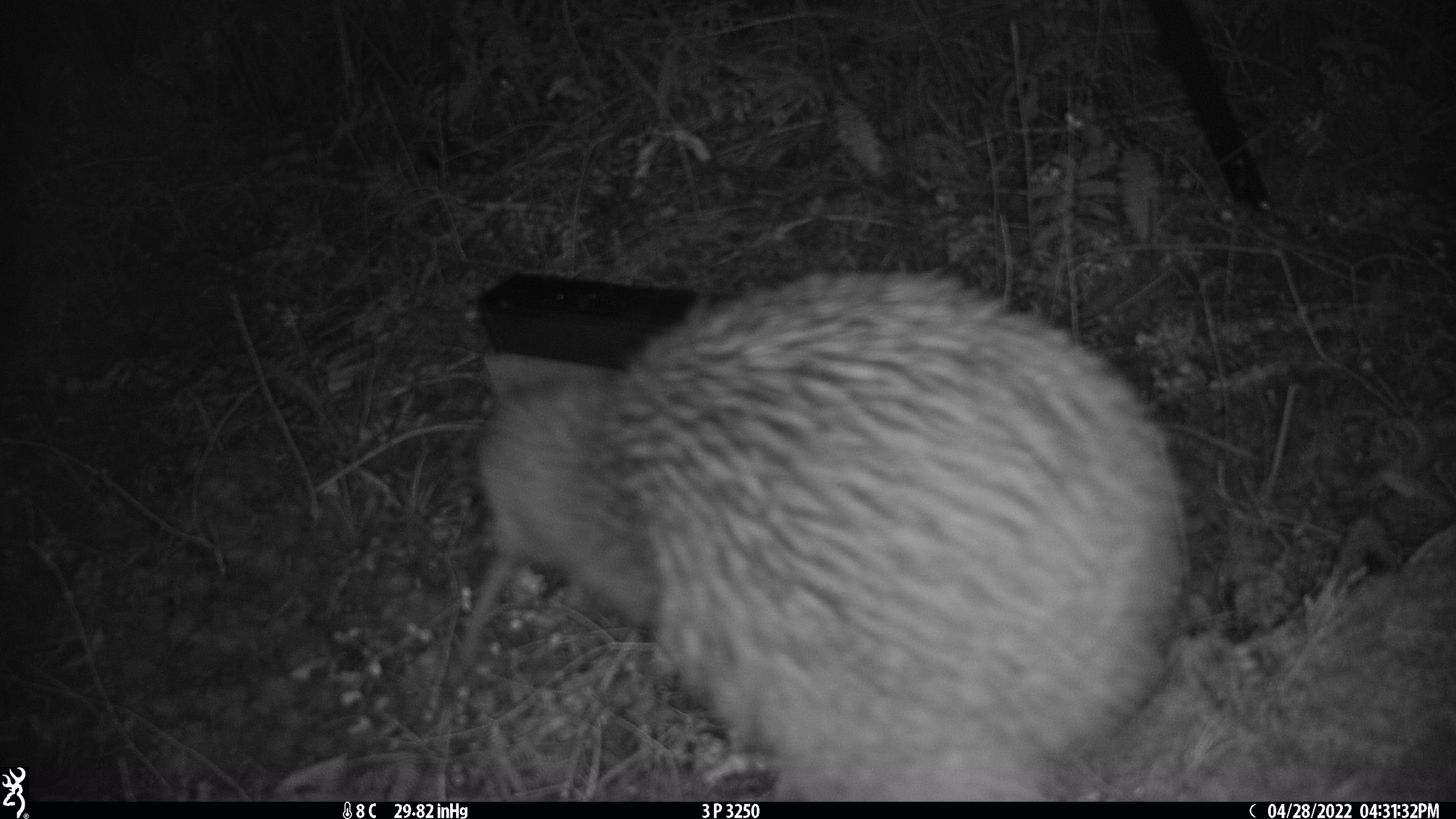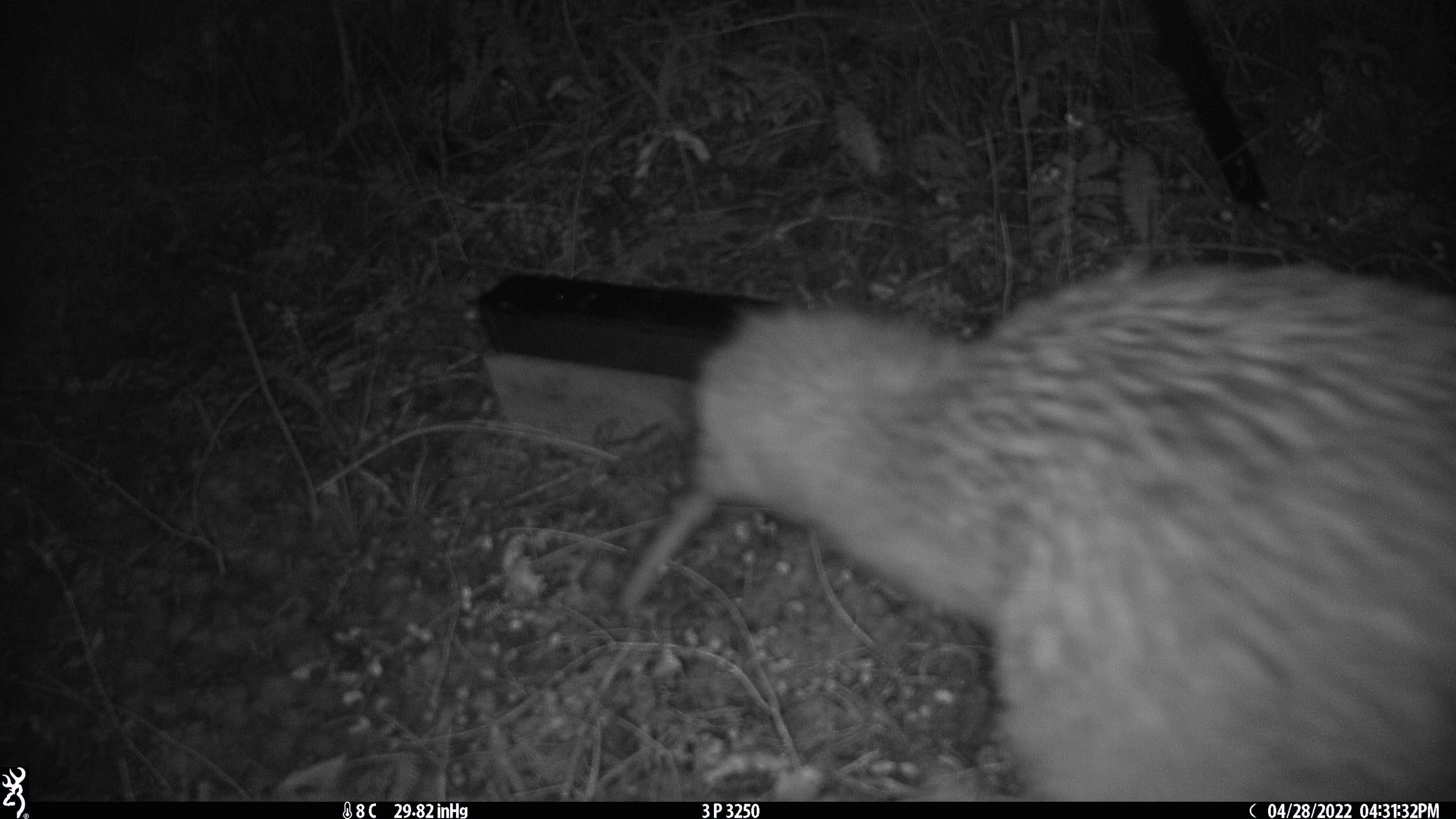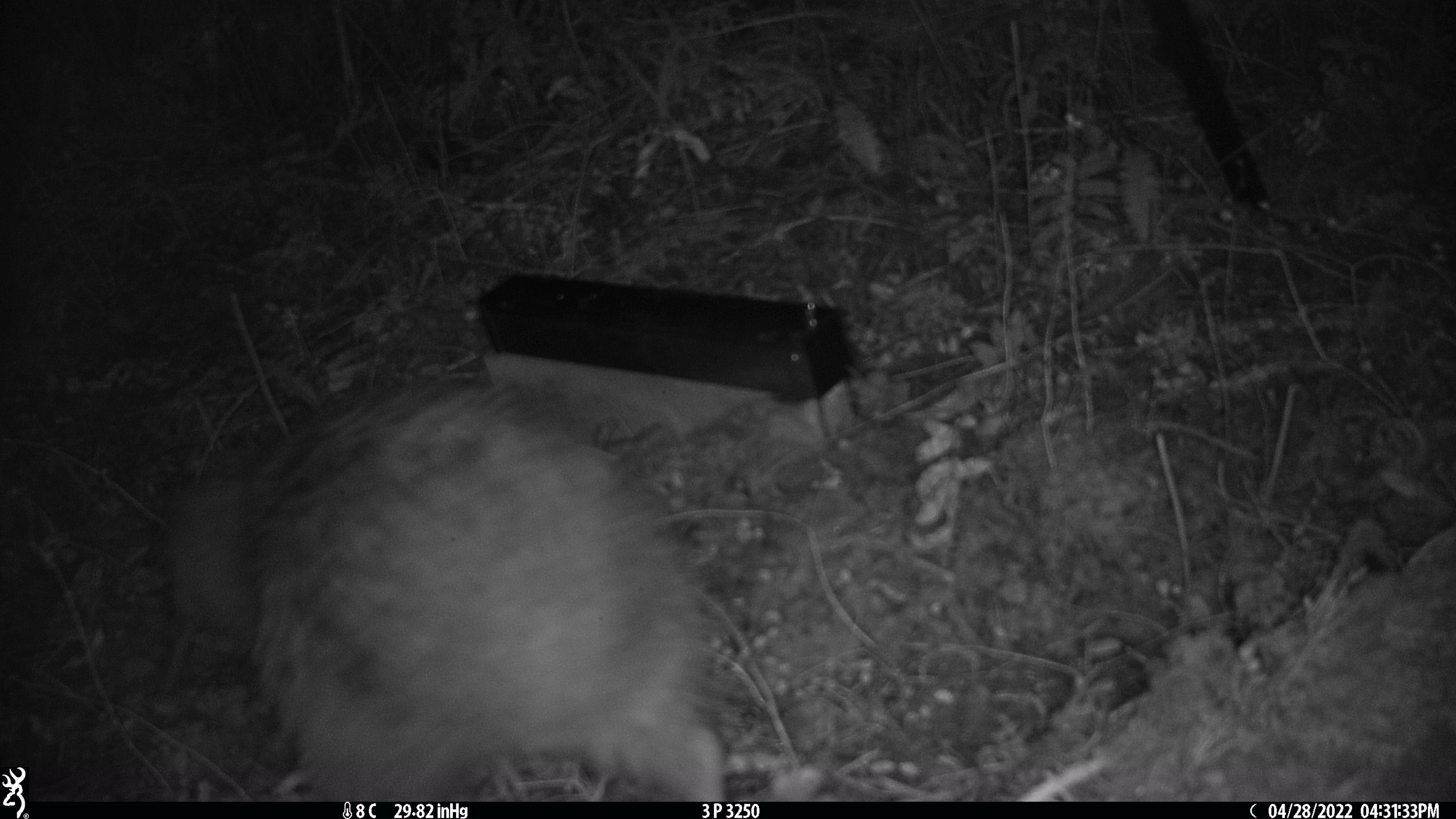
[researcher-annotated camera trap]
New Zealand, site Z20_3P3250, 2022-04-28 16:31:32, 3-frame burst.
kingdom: Animalia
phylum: Chordata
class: Aves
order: Apterygiformes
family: Apterygidae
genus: Apteryx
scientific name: Apteryx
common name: kiwi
Kiwi (Apteryx).